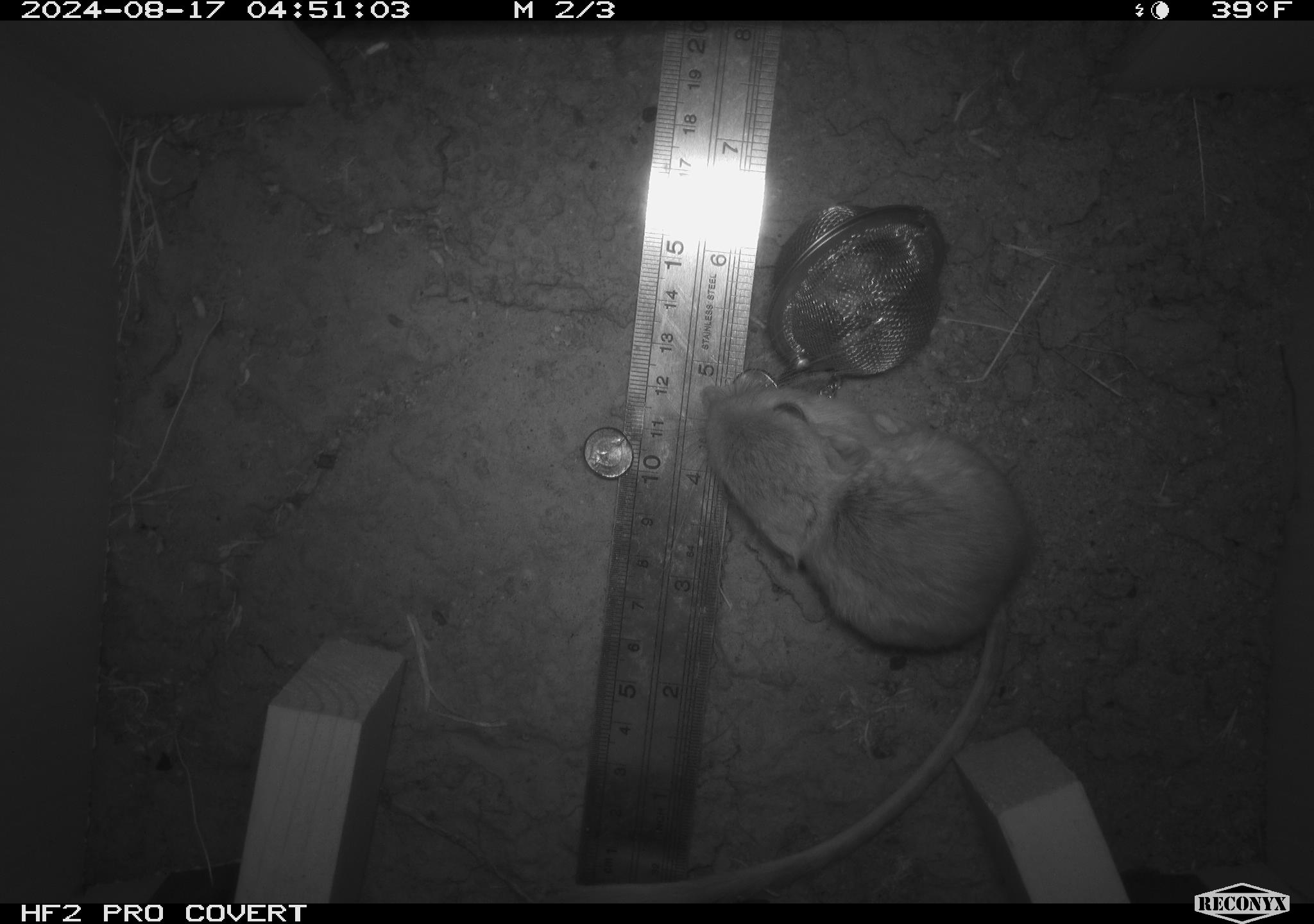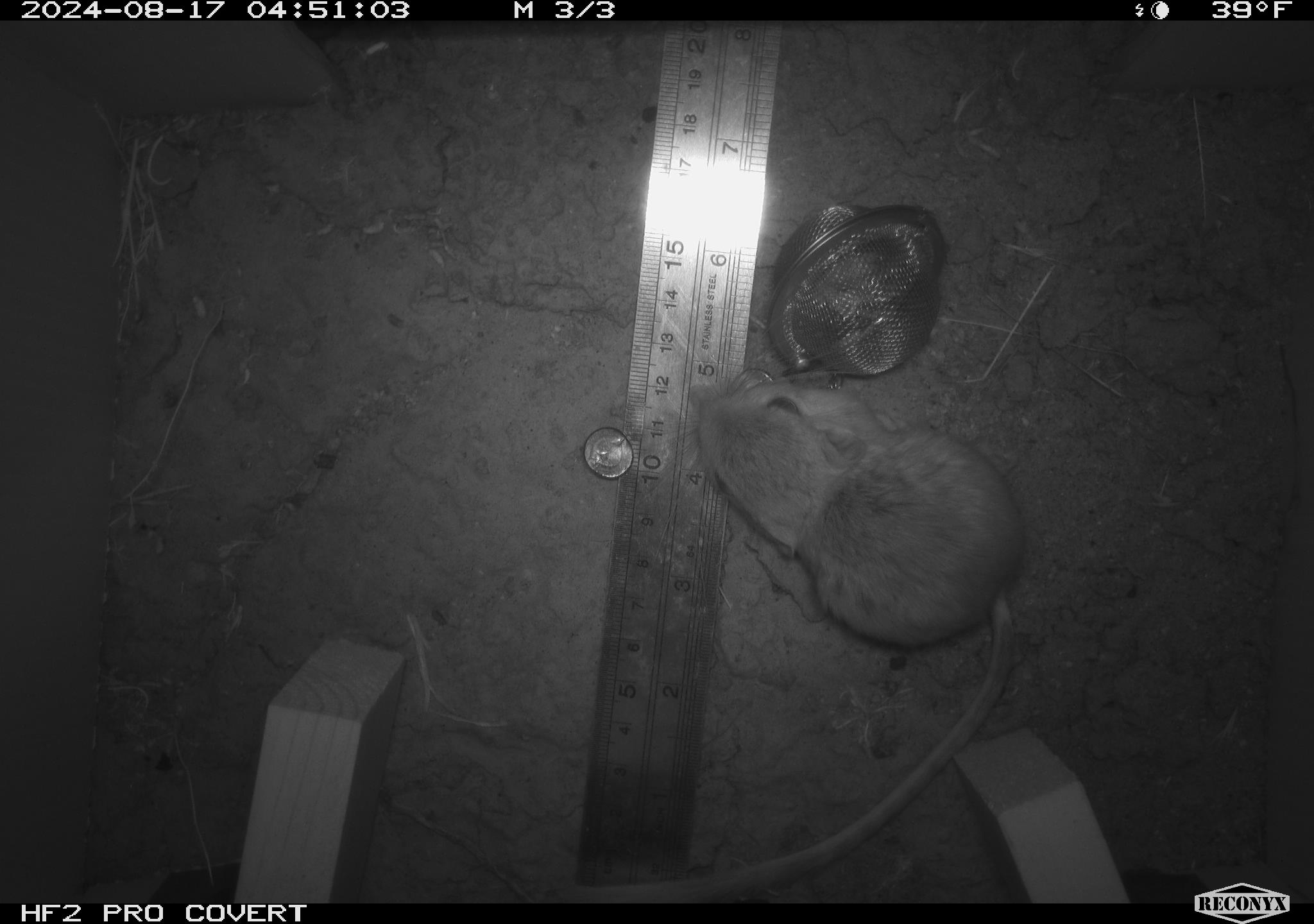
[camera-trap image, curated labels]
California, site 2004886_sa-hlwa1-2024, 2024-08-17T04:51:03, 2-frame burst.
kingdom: Animalia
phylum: Chordata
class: Mammalia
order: Rodentia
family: Heteromyidae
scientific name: Heteromyidae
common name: kangaroo rats and pocket mice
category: heteromyidae family